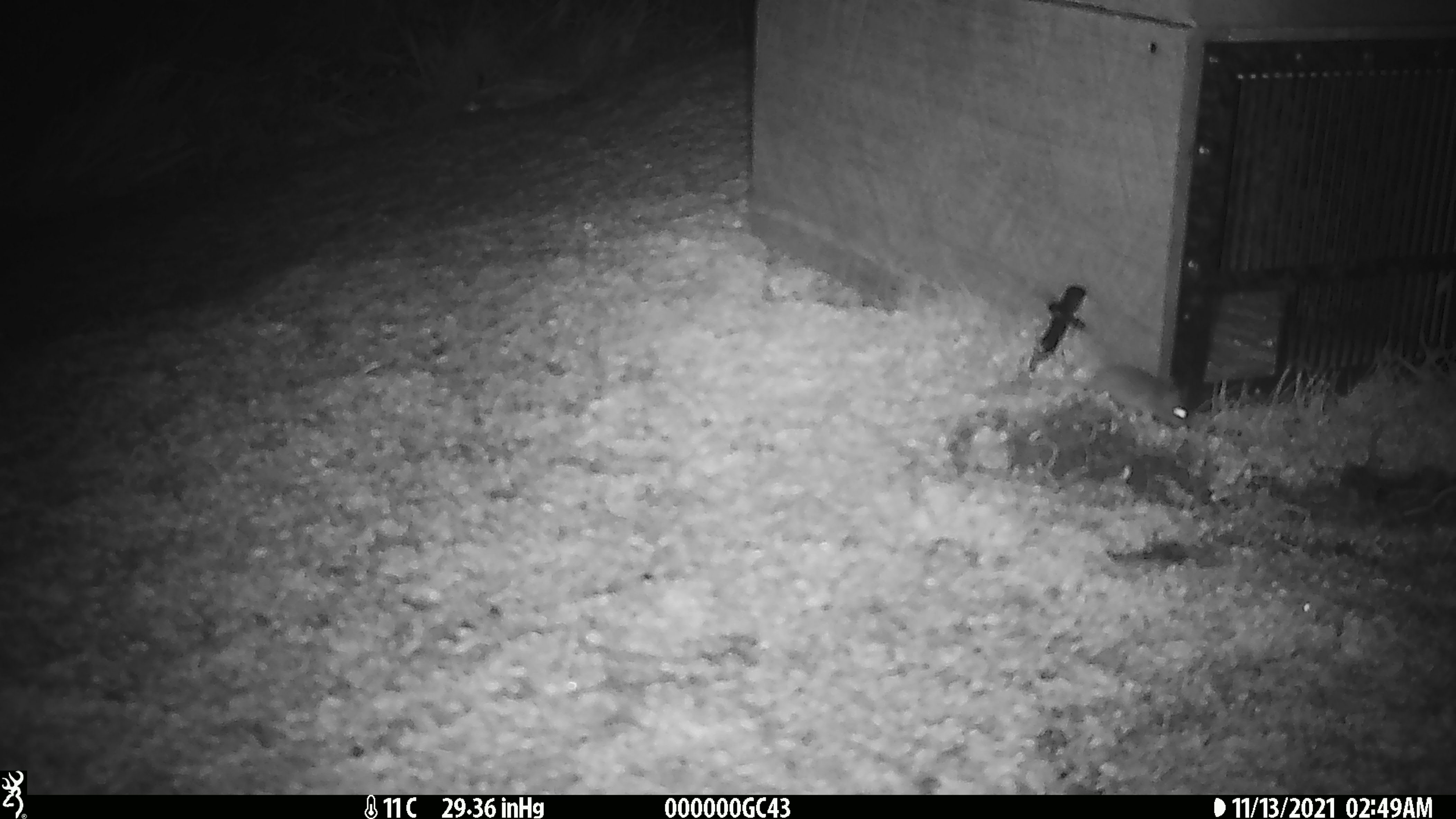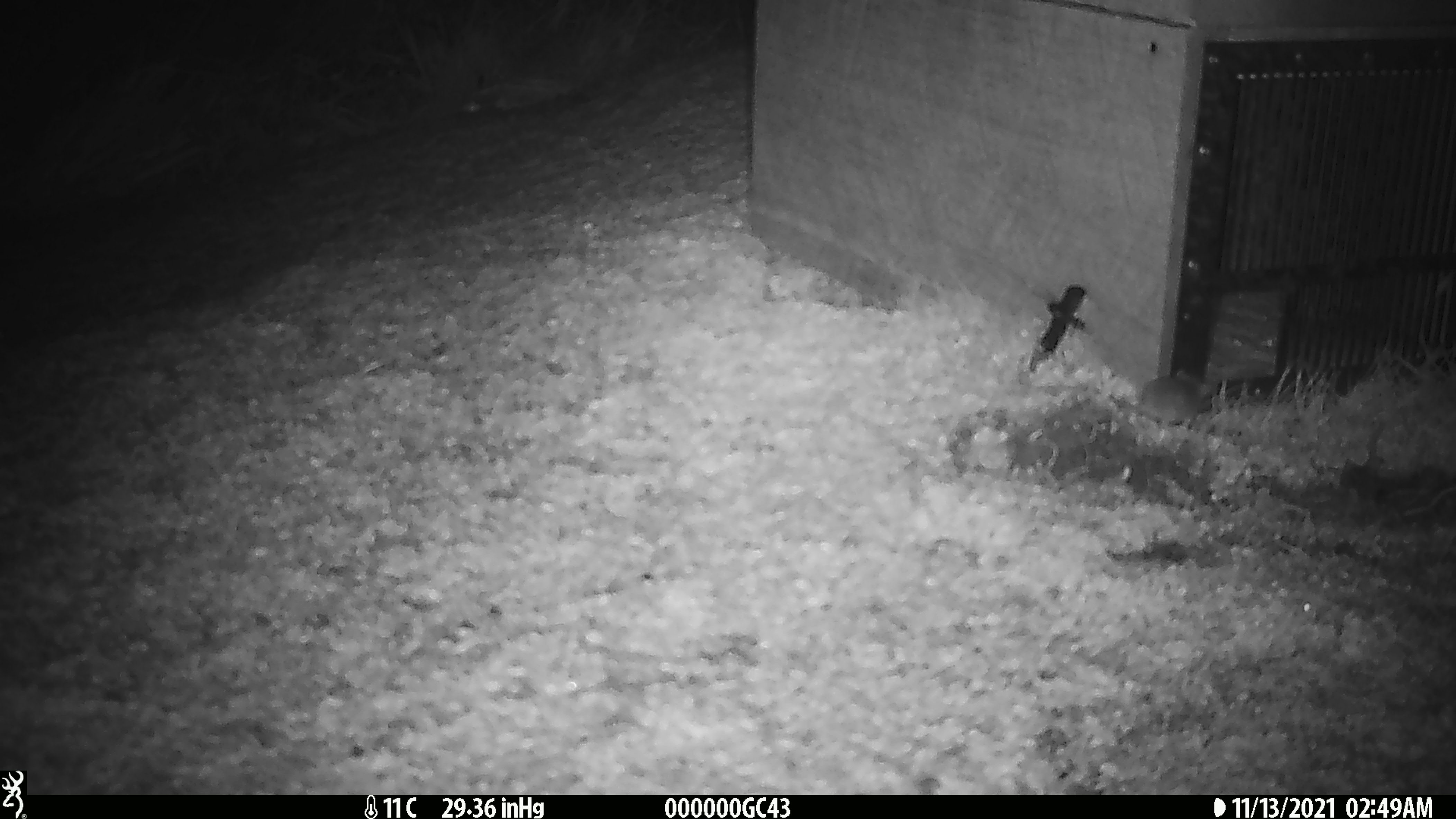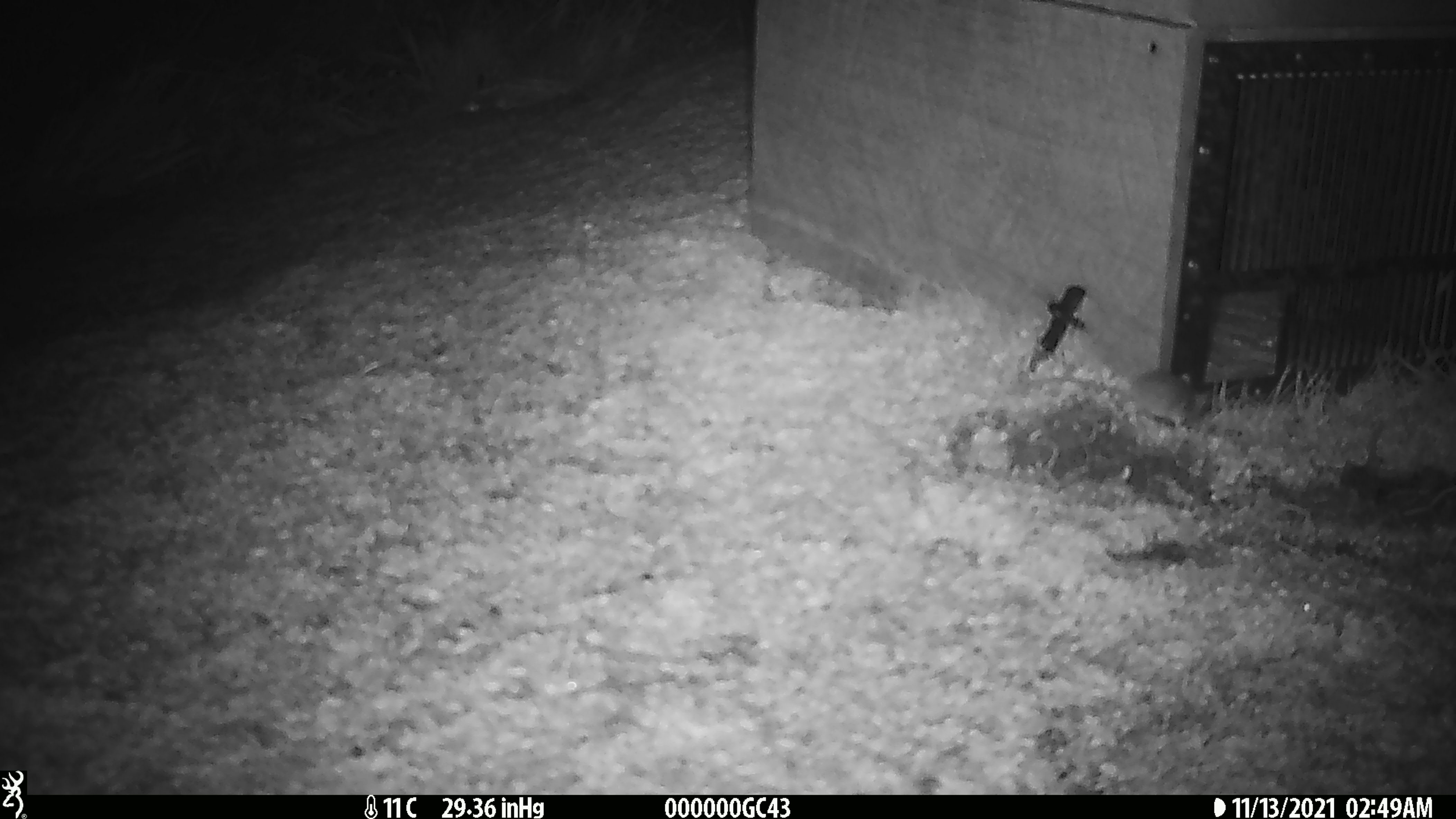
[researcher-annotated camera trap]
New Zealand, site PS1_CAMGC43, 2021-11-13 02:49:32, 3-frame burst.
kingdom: Animalia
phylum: Chordata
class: Mammalia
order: Rodentia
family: Muridae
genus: Mus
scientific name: Mus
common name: mouse